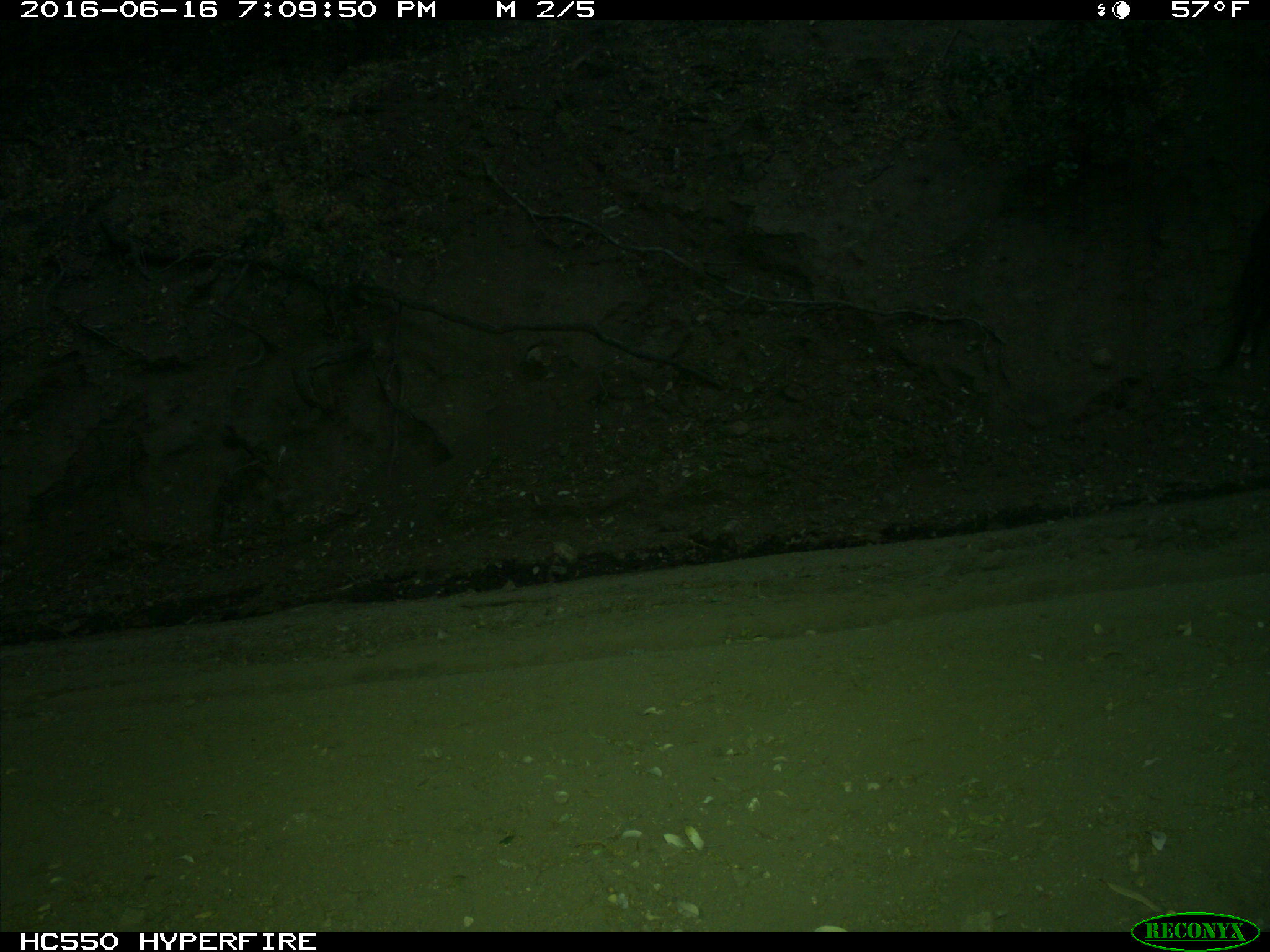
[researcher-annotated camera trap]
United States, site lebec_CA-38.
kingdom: Animalia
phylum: Chordata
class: Mammalia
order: Artiodactyla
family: Bovidae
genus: Bos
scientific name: Bos taurus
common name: domestic cow